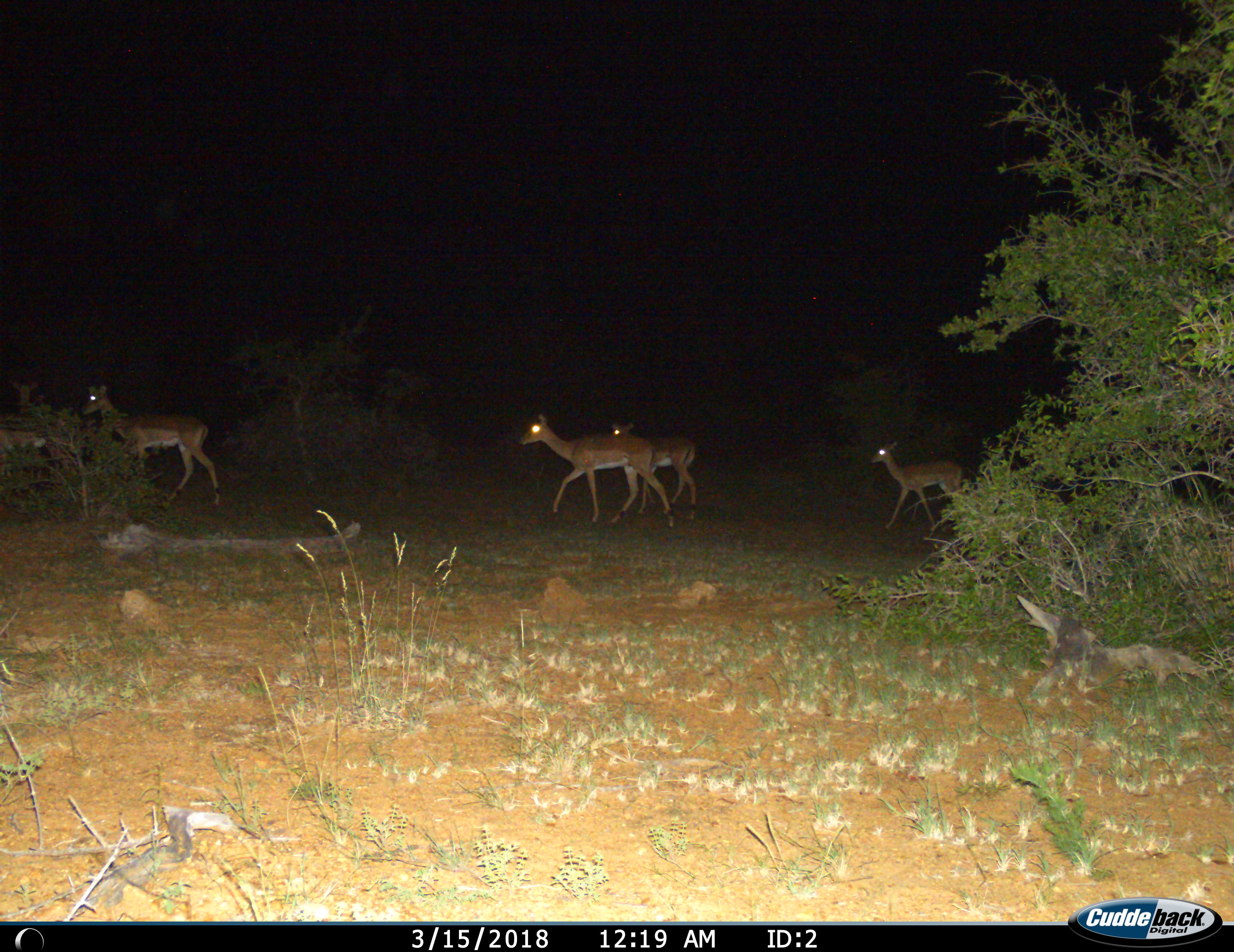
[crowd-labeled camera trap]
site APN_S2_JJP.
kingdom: Animalia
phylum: Chordata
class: Mammalia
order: Artiodactyla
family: Bovidae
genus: Aepyceros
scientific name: Aepyceros melampus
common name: impala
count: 5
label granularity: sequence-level